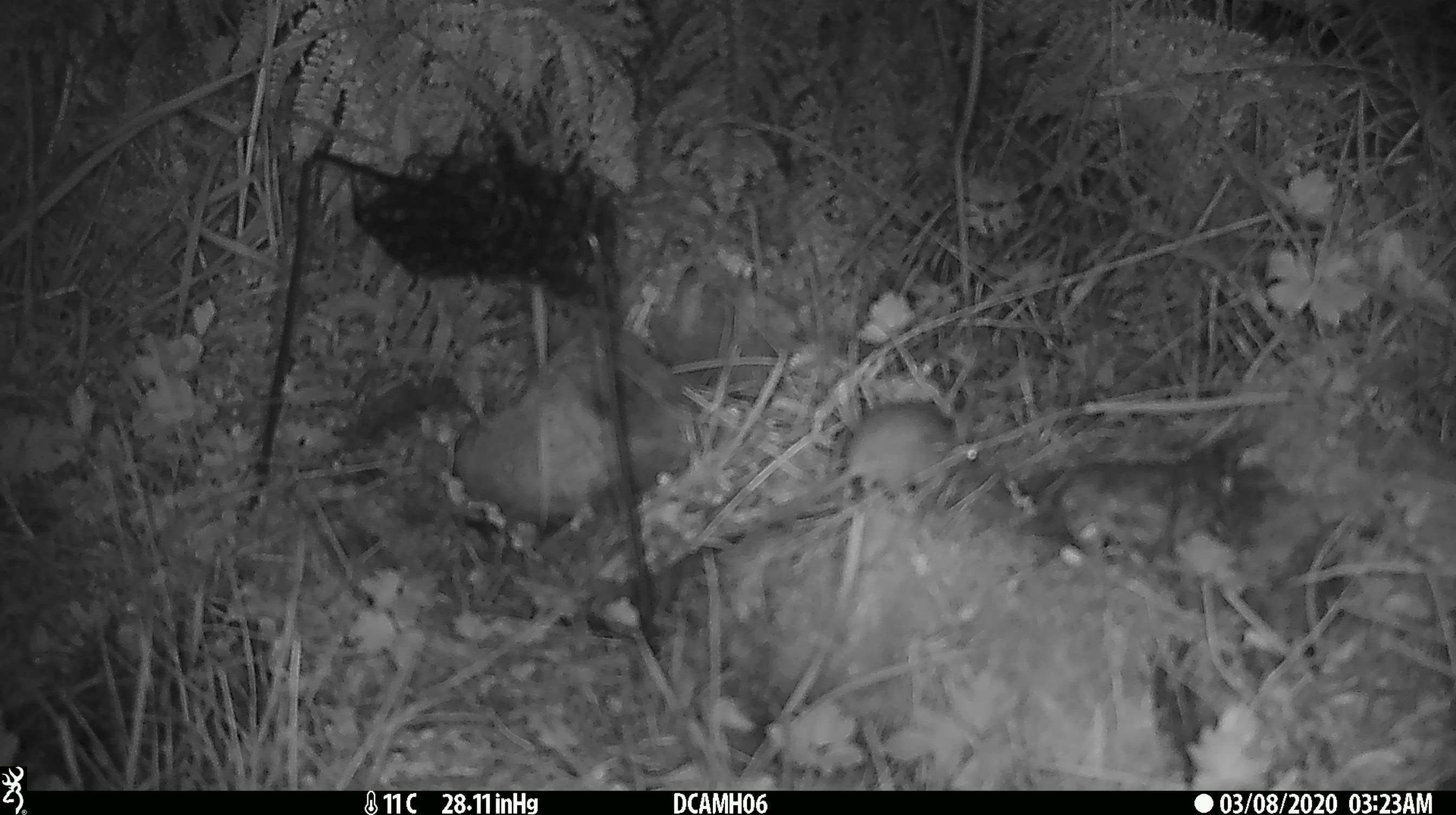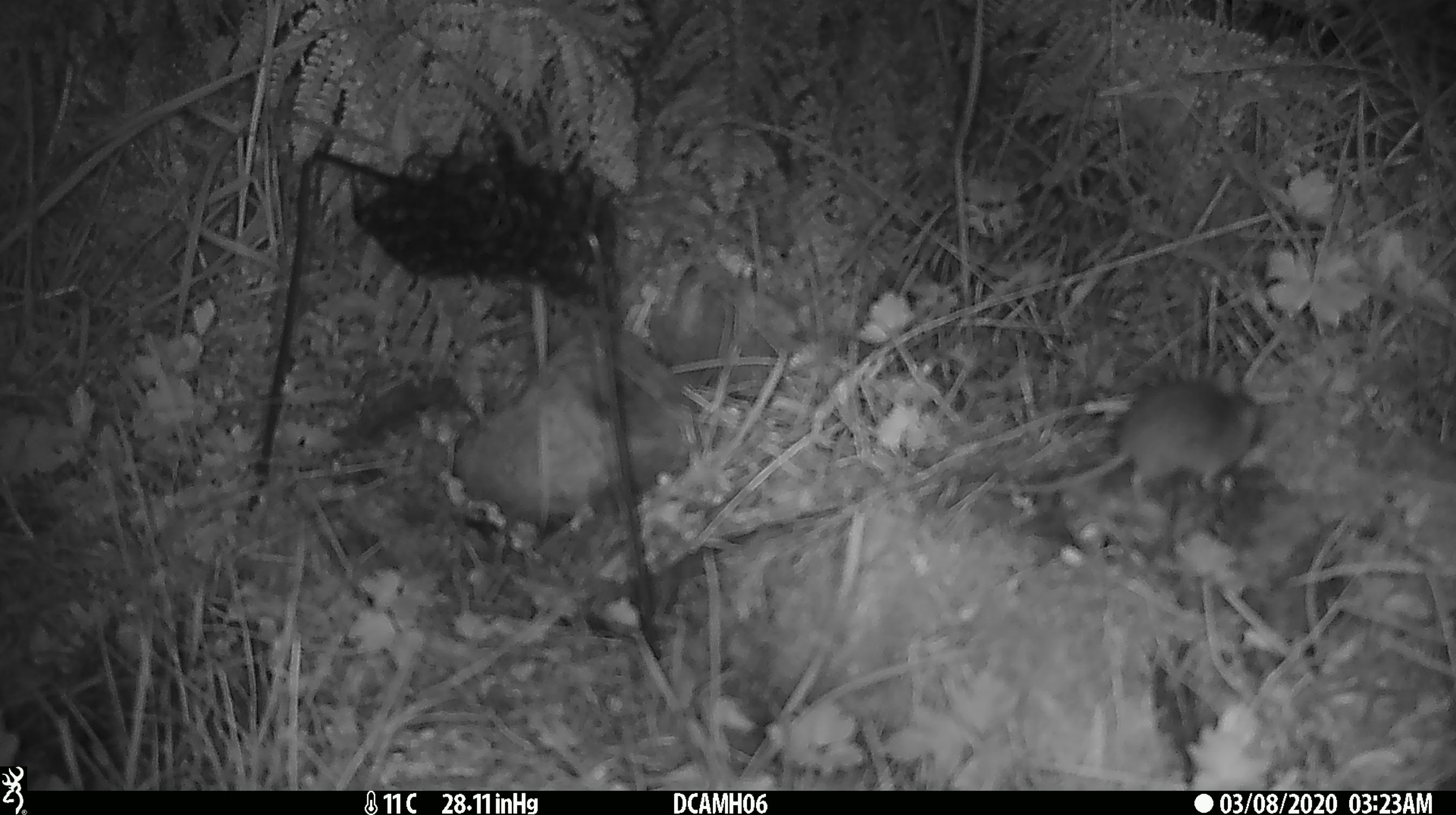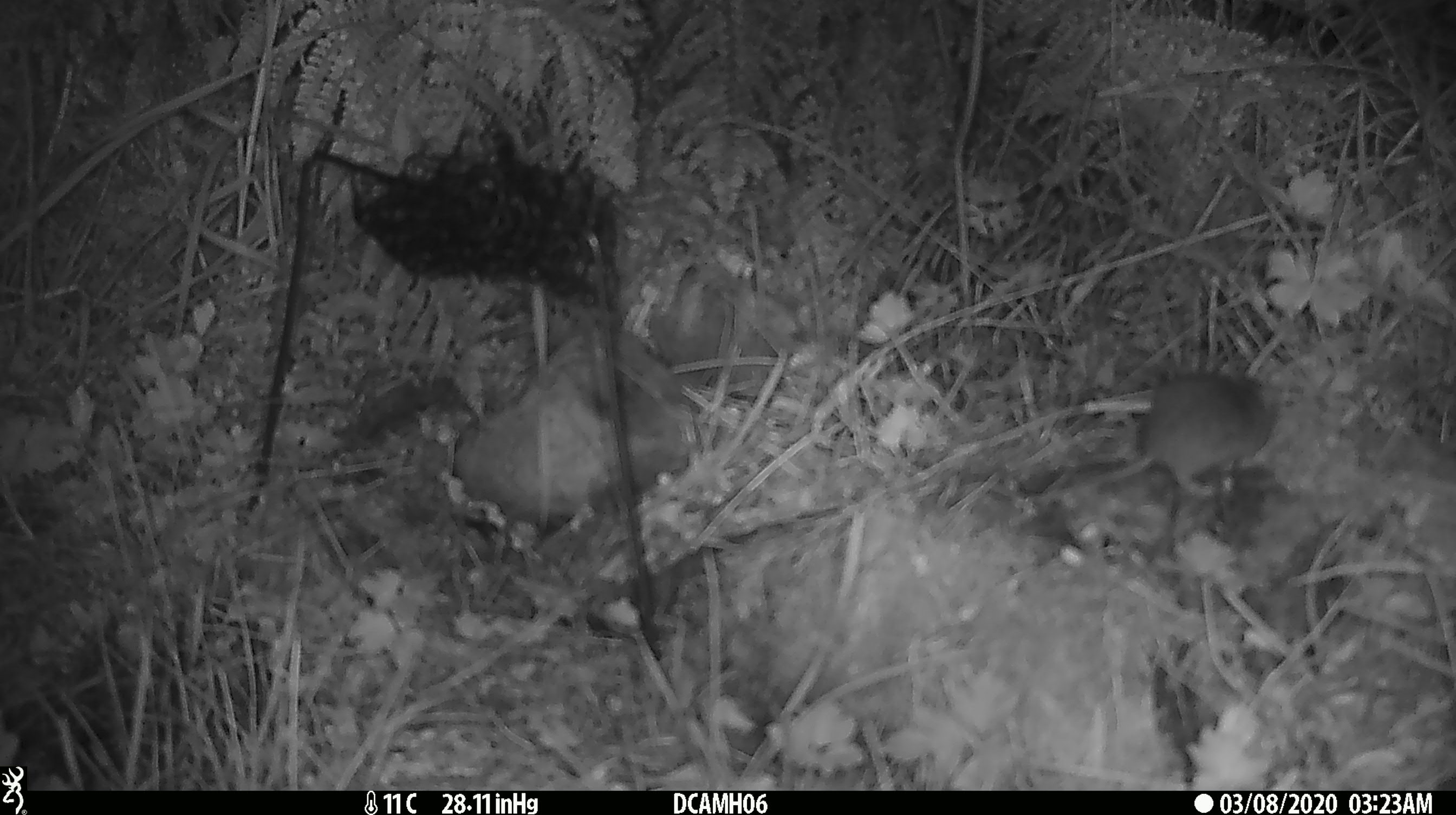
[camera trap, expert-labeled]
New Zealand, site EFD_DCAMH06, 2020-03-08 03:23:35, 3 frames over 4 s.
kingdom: Animalia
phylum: Chordata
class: Mammalia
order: Rodentia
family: Muridae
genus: Mus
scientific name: Mus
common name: mouse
Mouse (Mus).